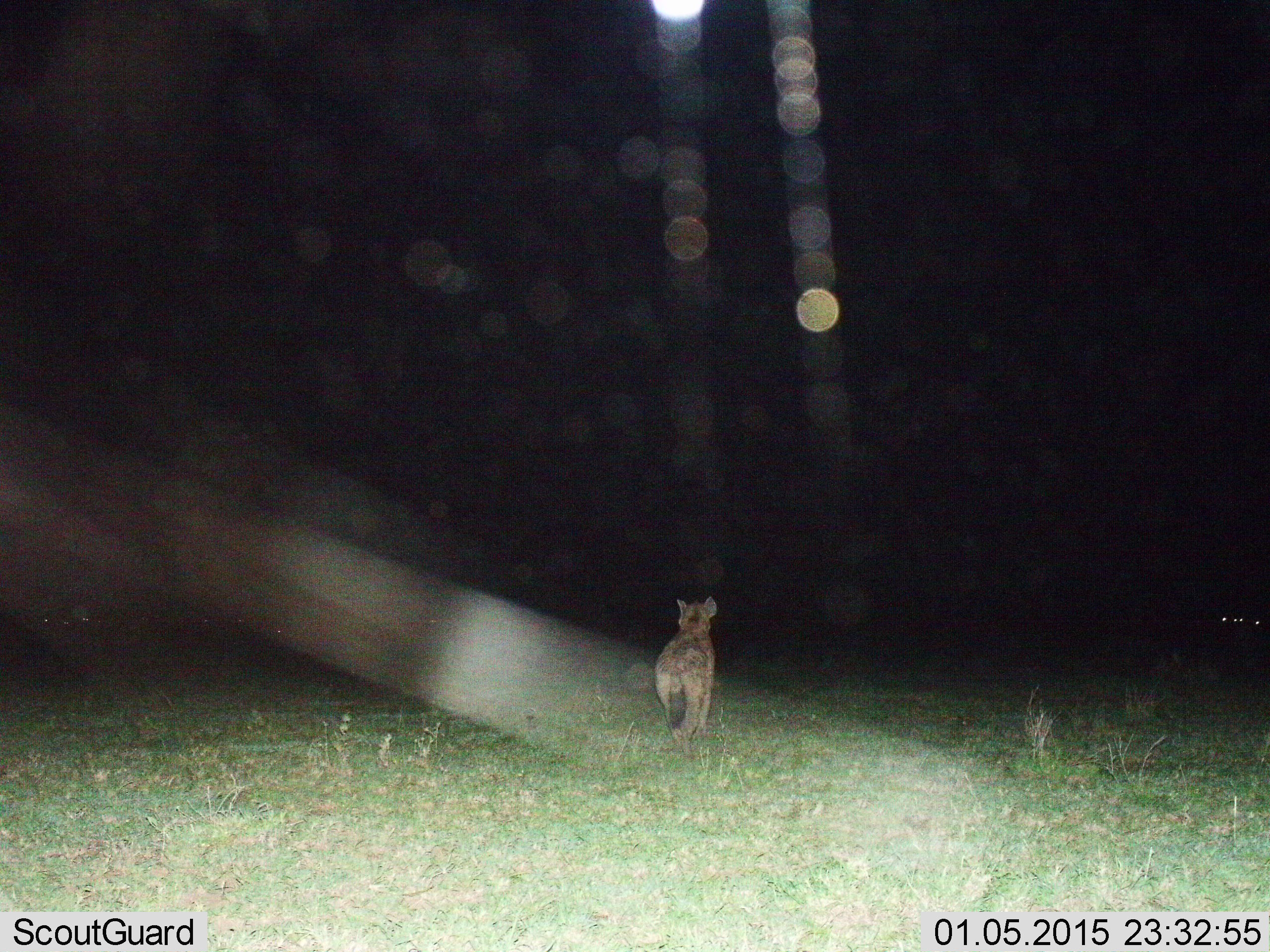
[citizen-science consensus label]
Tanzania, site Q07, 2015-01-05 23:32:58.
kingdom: Animalia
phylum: Chordata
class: Mammalia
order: Carnivora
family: Hyaenidae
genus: Crocuta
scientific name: Crocuta crocuta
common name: spotted hyena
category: hyenaspotted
Hyenaspotted (spotted hyena) (Crocuta crocuta), count 1. Behavior (volunteer vote fractions): standing 9%, resting 0%, moving 91%, interacting 0%. Young present (vote fraction): 0%. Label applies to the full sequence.